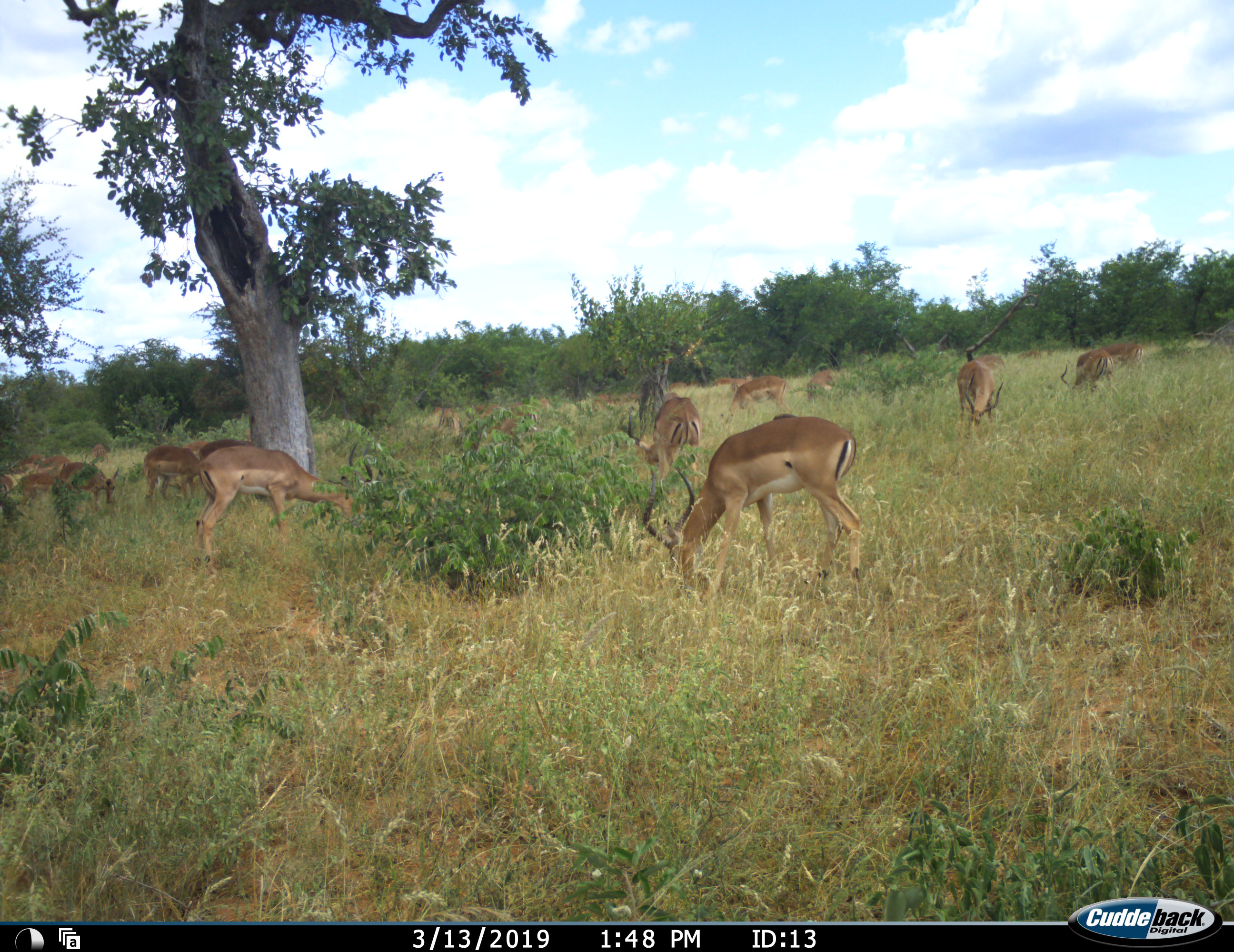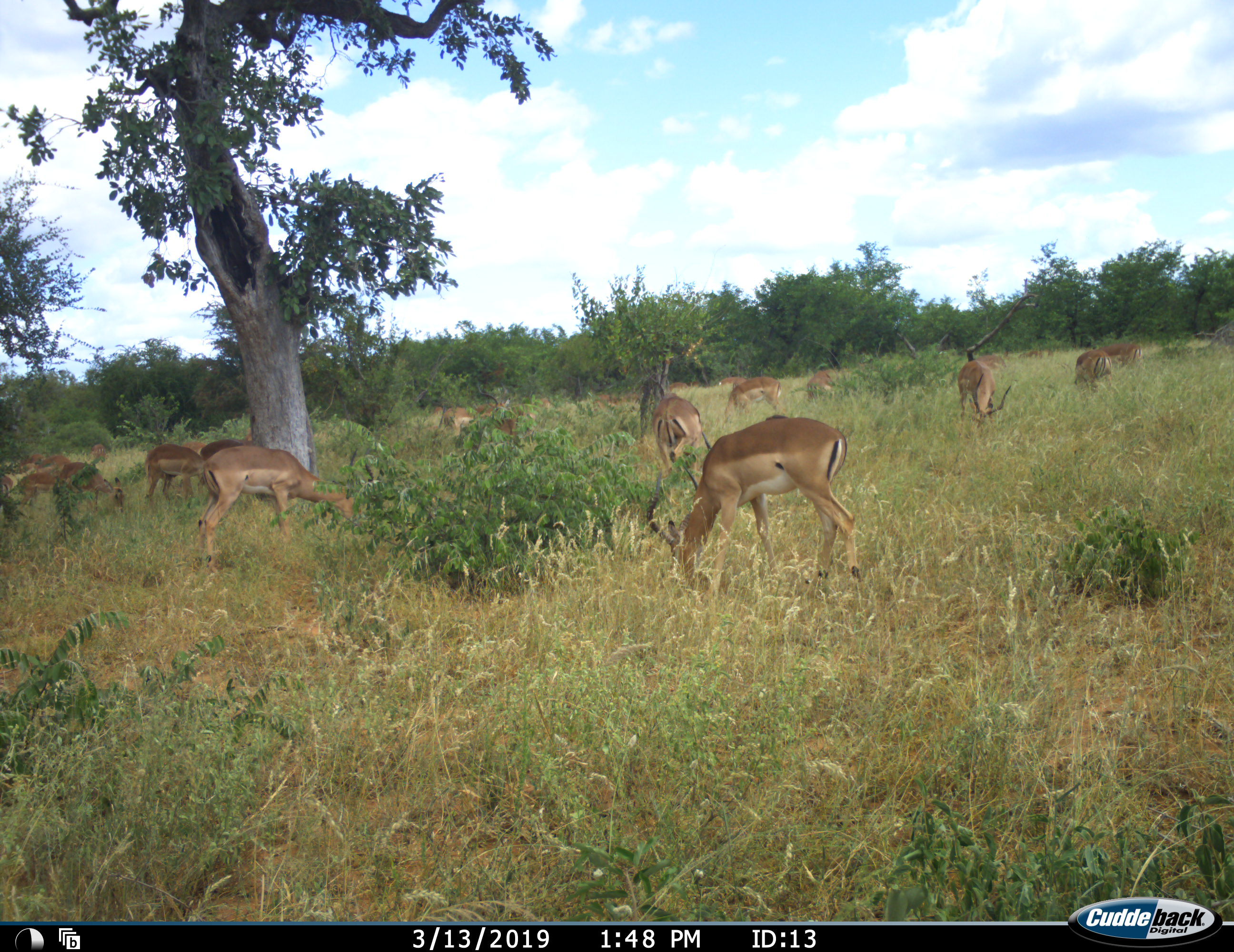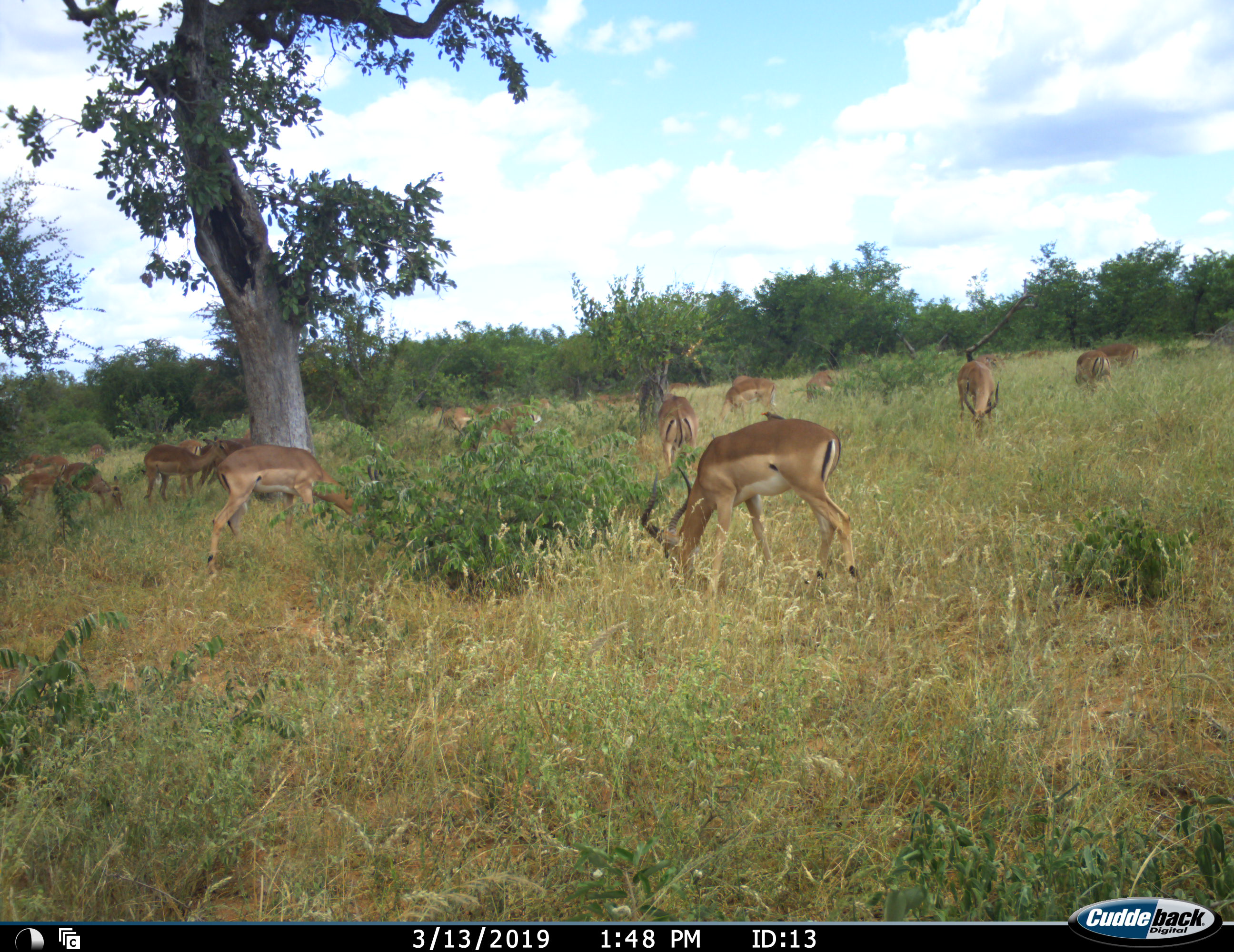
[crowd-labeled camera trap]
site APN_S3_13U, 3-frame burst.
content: unidentified animal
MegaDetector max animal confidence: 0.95